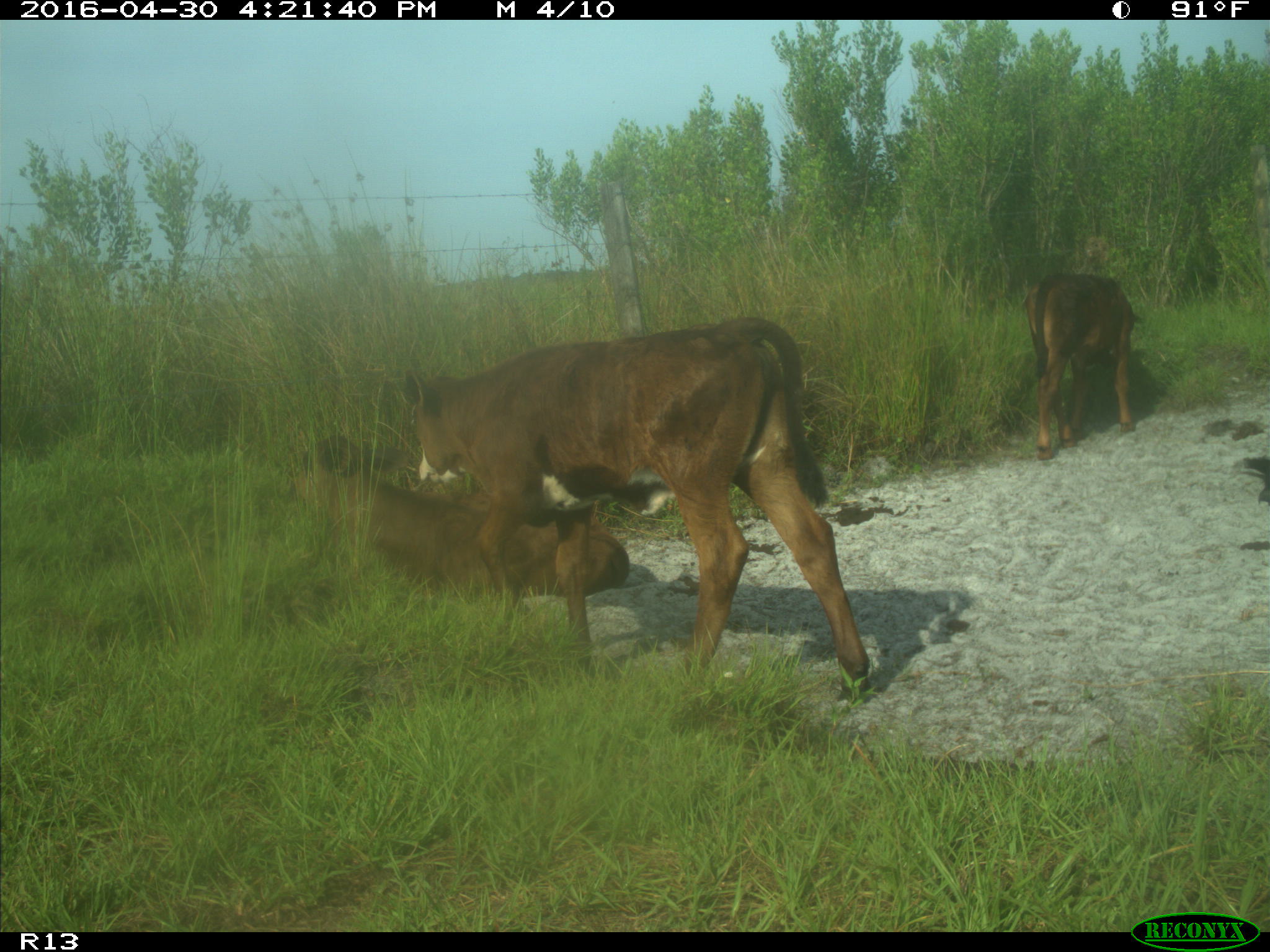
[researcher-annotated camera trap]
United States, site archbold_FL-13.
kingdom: Animalia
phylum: Chordata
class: Mammalia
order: Artiodactyla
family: Bovidae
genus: Bos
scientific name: Bos taurus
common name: domestic cow